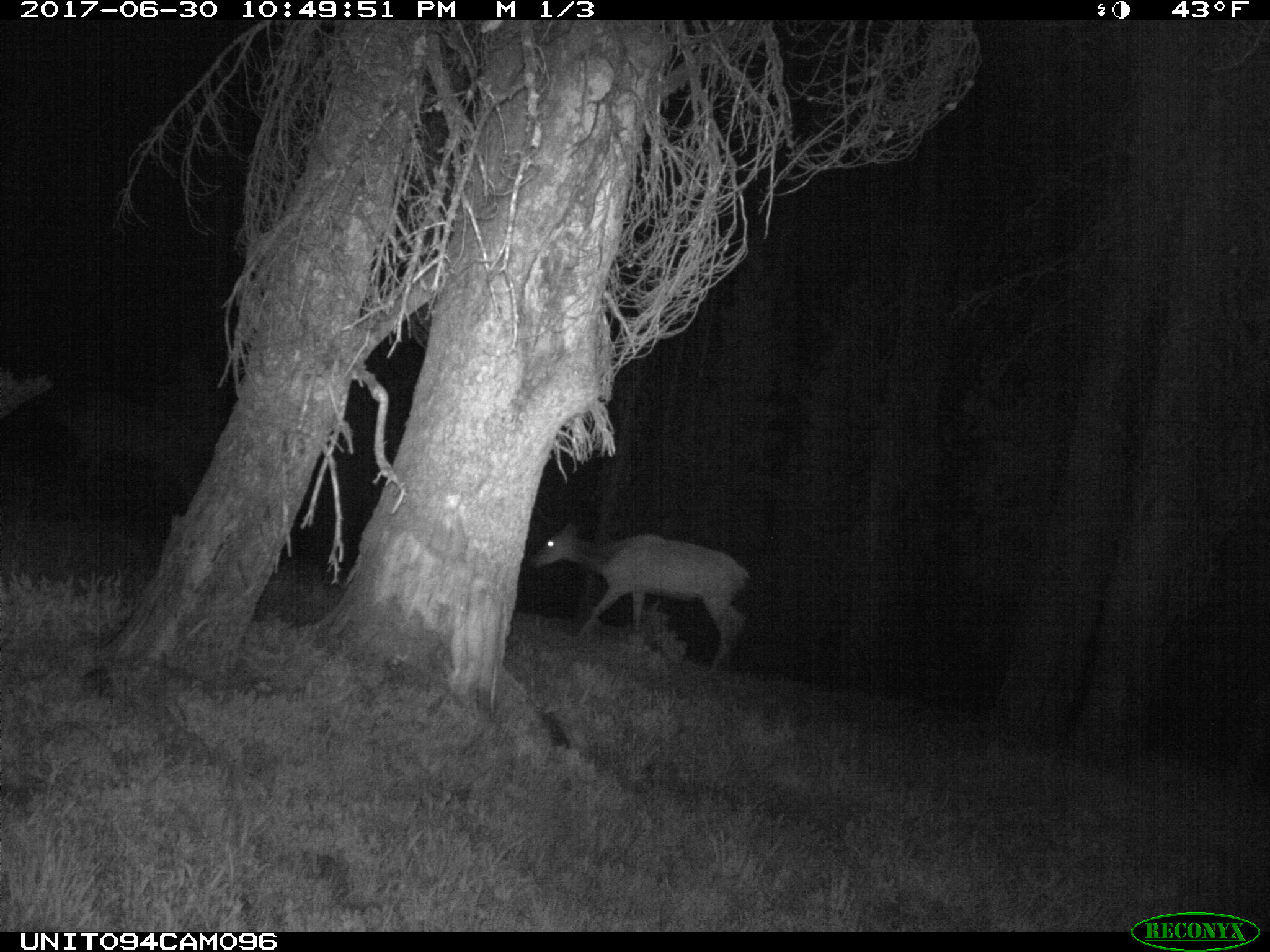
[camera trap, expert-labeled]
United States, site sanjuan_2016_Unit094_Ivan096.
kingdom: Animalia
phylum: Chordata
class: Mammalia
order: Artiodactyla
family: Cervidae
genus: Cervus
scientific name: Cervus elaphus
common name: red deer